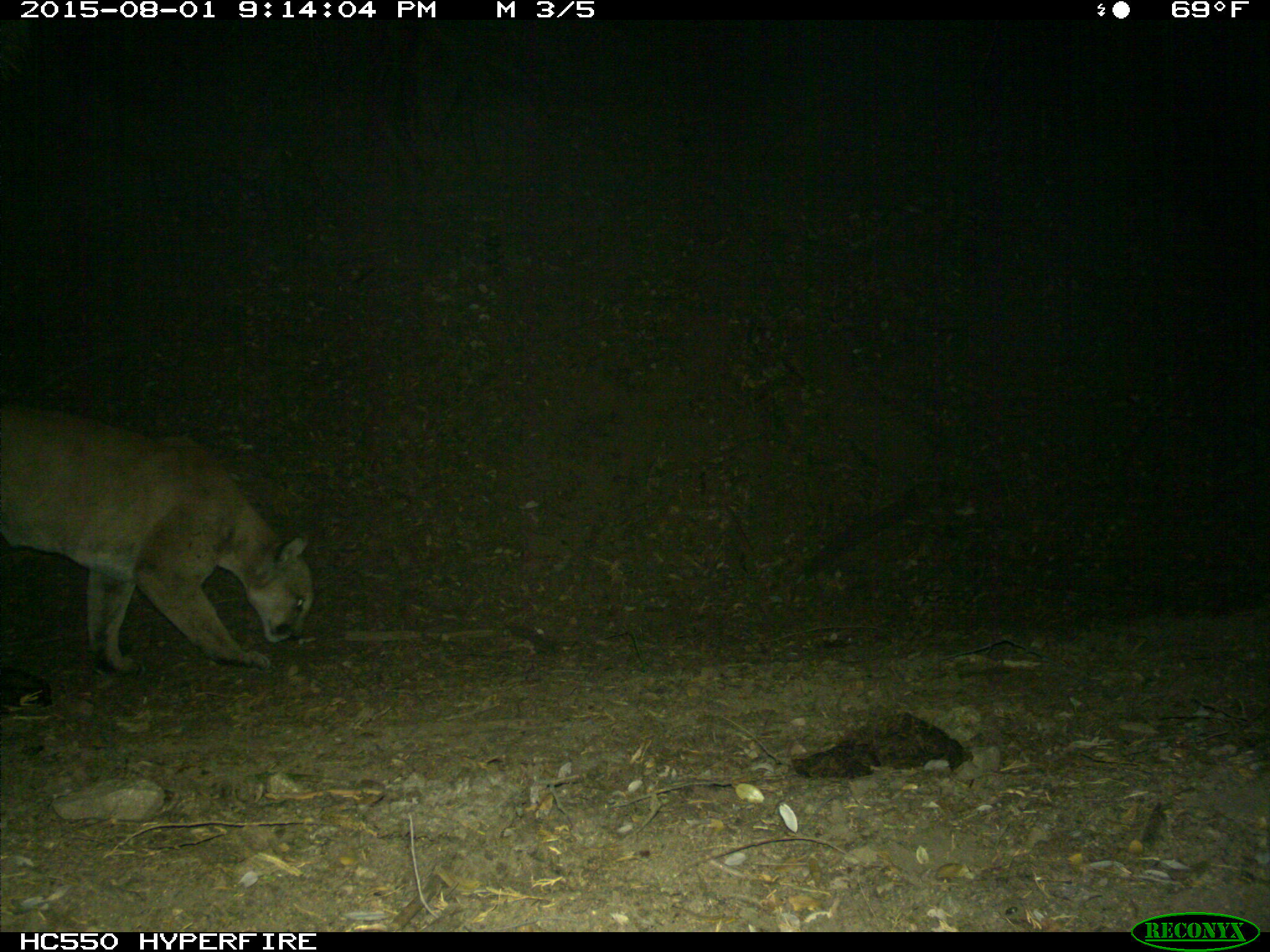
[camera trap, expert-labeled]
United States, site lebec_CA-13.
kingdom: Animalia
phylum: Chordata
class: Mammalia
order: Carnivora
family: Felidae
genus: Puma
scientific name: Puma concolor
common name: mountain lion